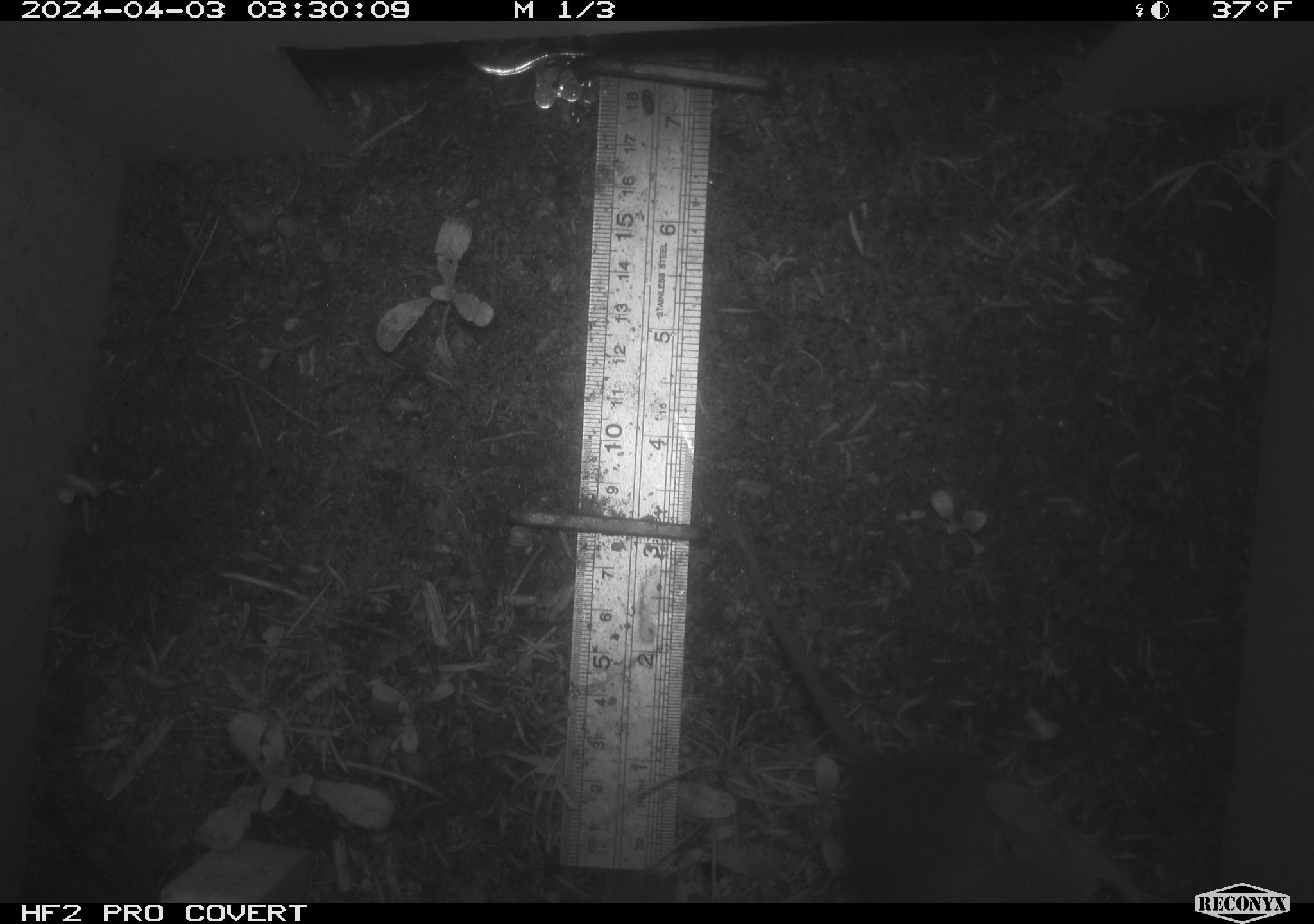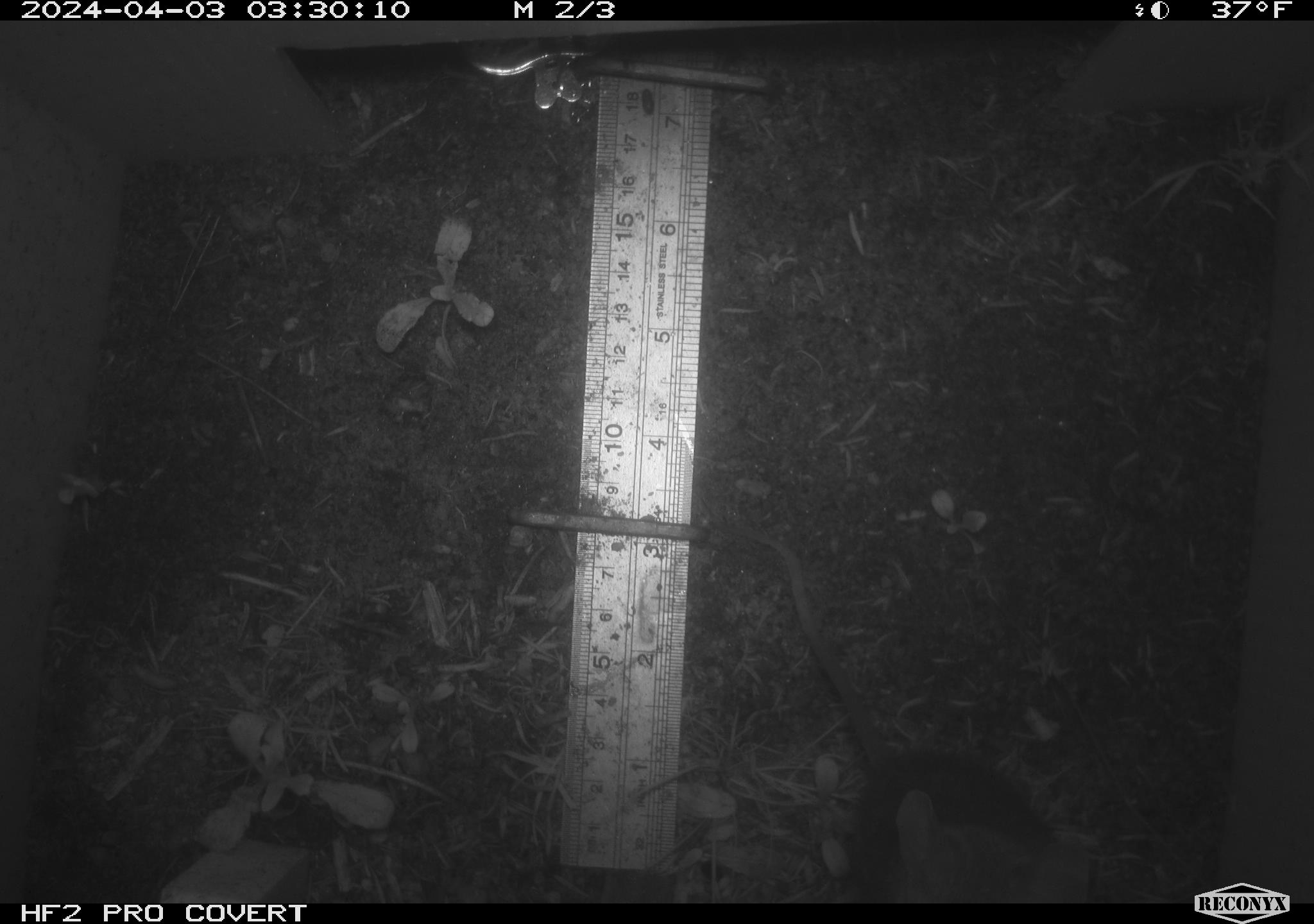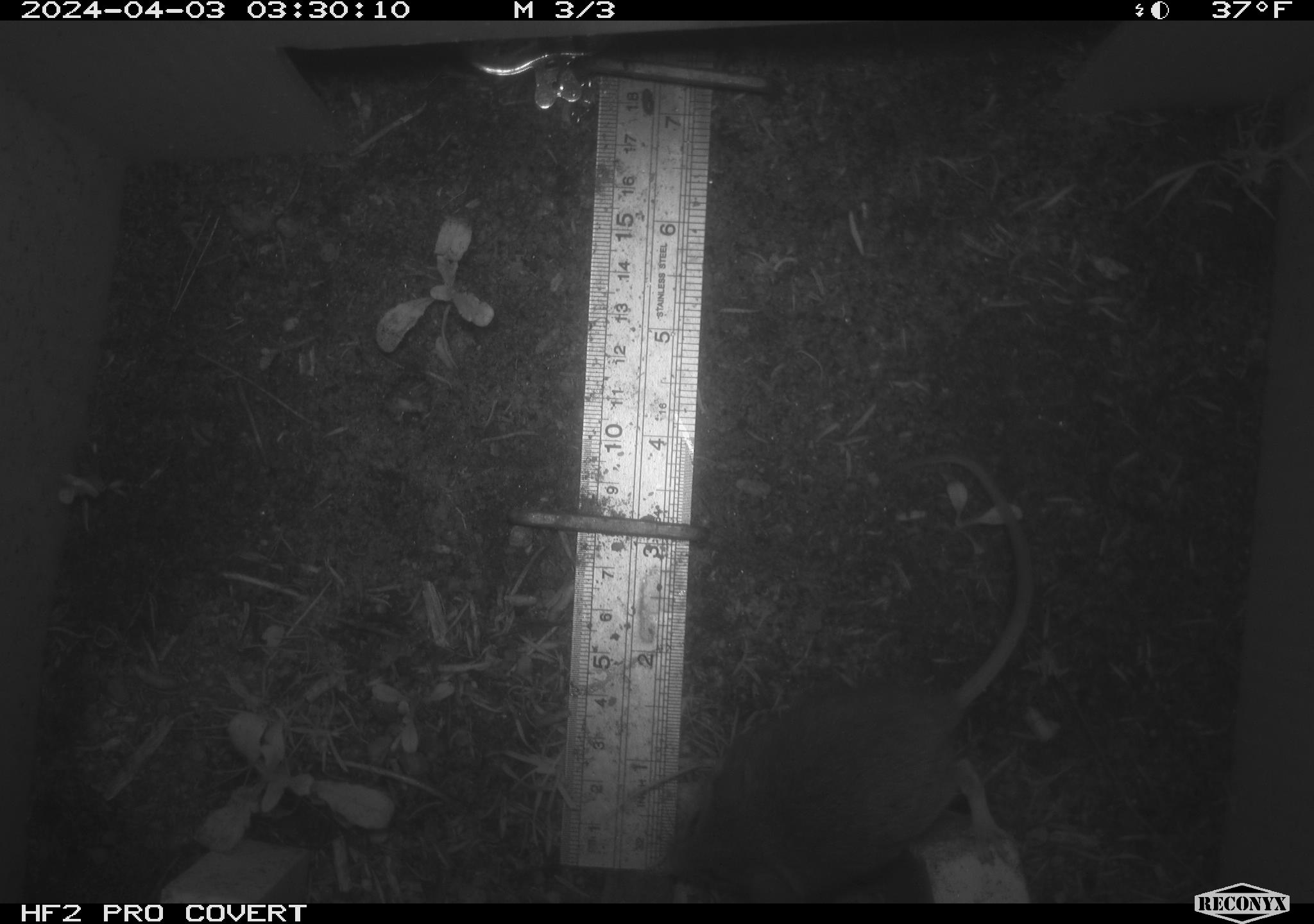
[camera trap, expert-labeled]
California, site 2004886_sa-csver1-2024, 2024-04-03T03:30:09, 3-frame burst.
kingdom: Animalia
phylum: Chordata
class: Mammalia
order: Rodentia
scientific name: Rodentia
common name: rodent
Rodent (Rodentia).